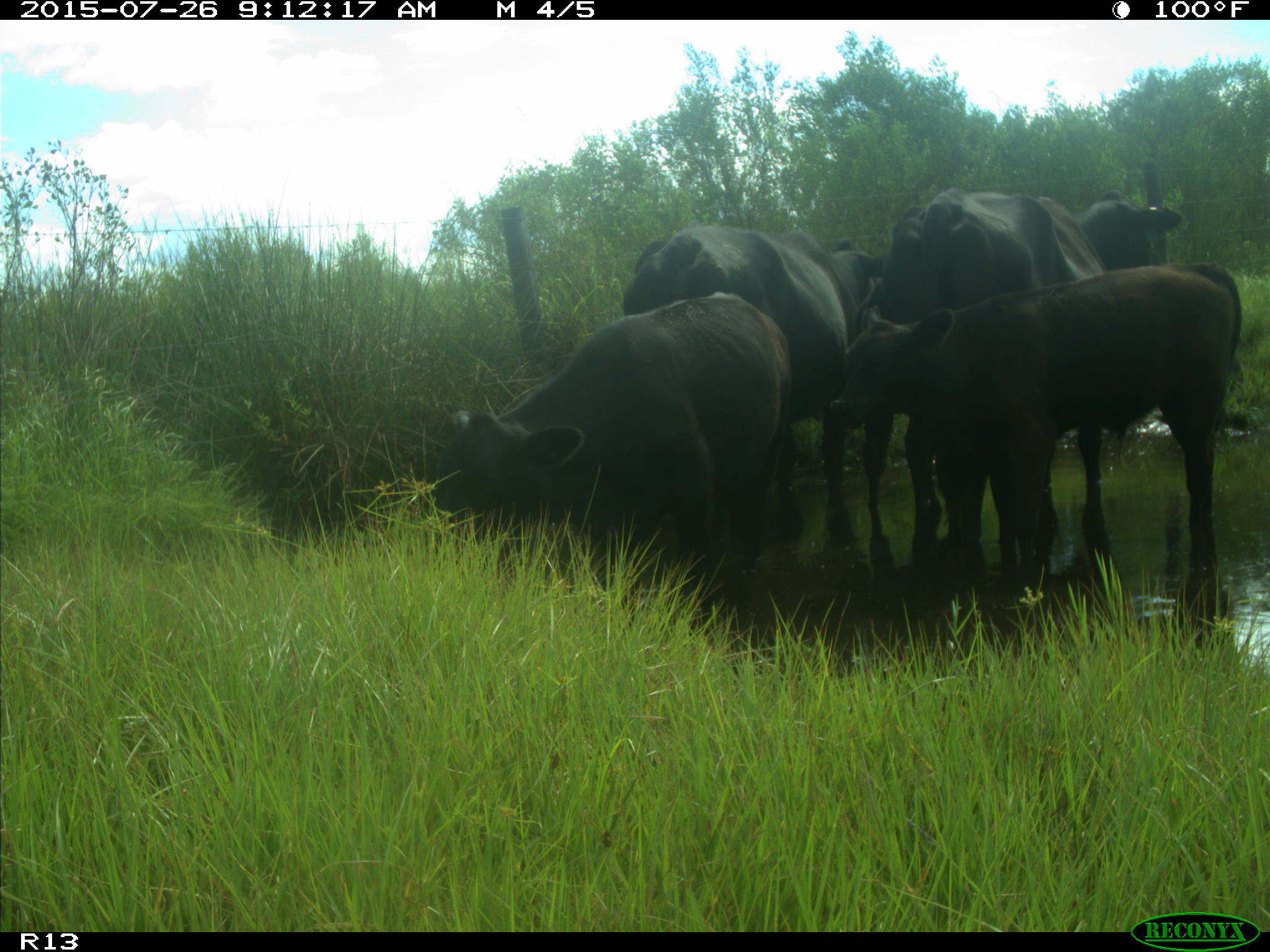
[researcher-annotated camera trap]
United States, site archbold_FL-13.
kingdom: Animalia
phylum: Chordata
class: Mammalia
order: Artiodactyla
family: Bovidae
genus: Bos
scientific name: Bos taurus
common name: domestic cow